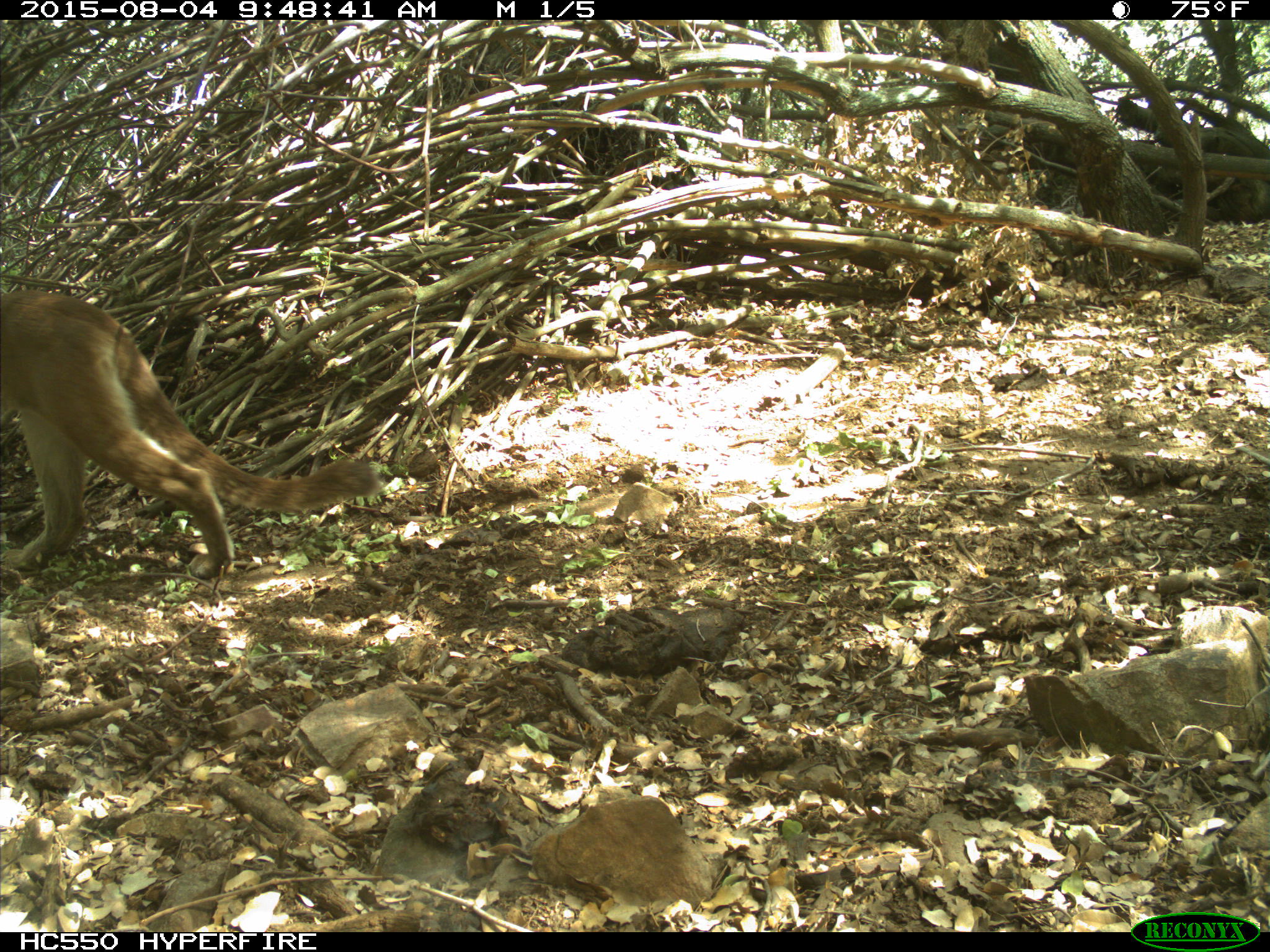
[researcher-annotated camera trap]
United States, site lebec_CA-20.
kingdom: Animalia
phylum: Chordata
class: Mammalia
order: Carnivora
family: Felidae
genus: Puma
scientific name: Puma concolor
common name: mountain lion